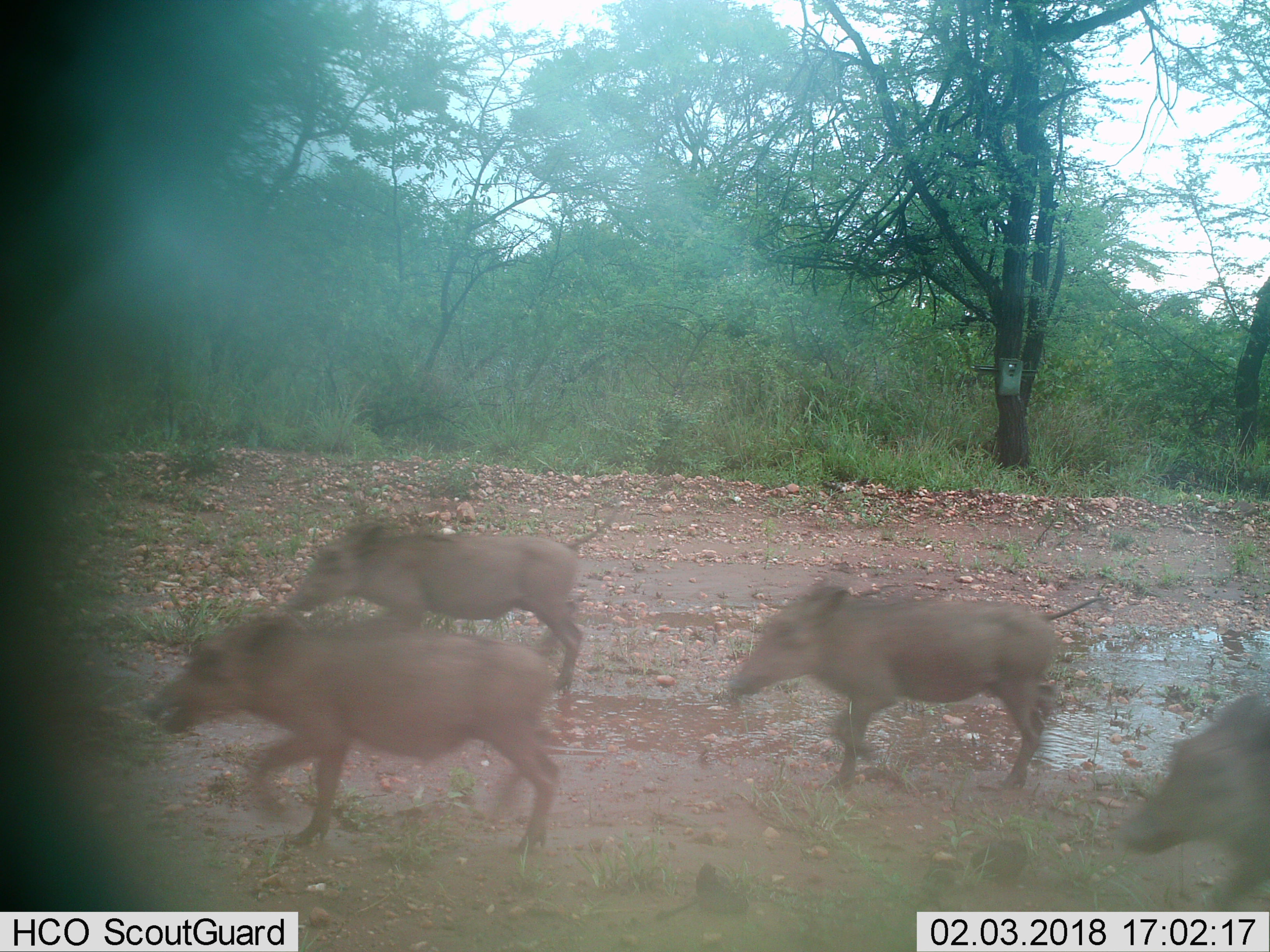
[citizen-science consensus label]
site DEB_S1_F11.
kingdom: Animalia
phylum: Chordata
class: Mammalia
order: Artiodactyla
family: Suidae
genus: Phacochoerus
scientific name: Phacochoerus africanus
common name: warthog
Warthog (Phacochoerus africanus), count 4. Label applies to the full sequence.